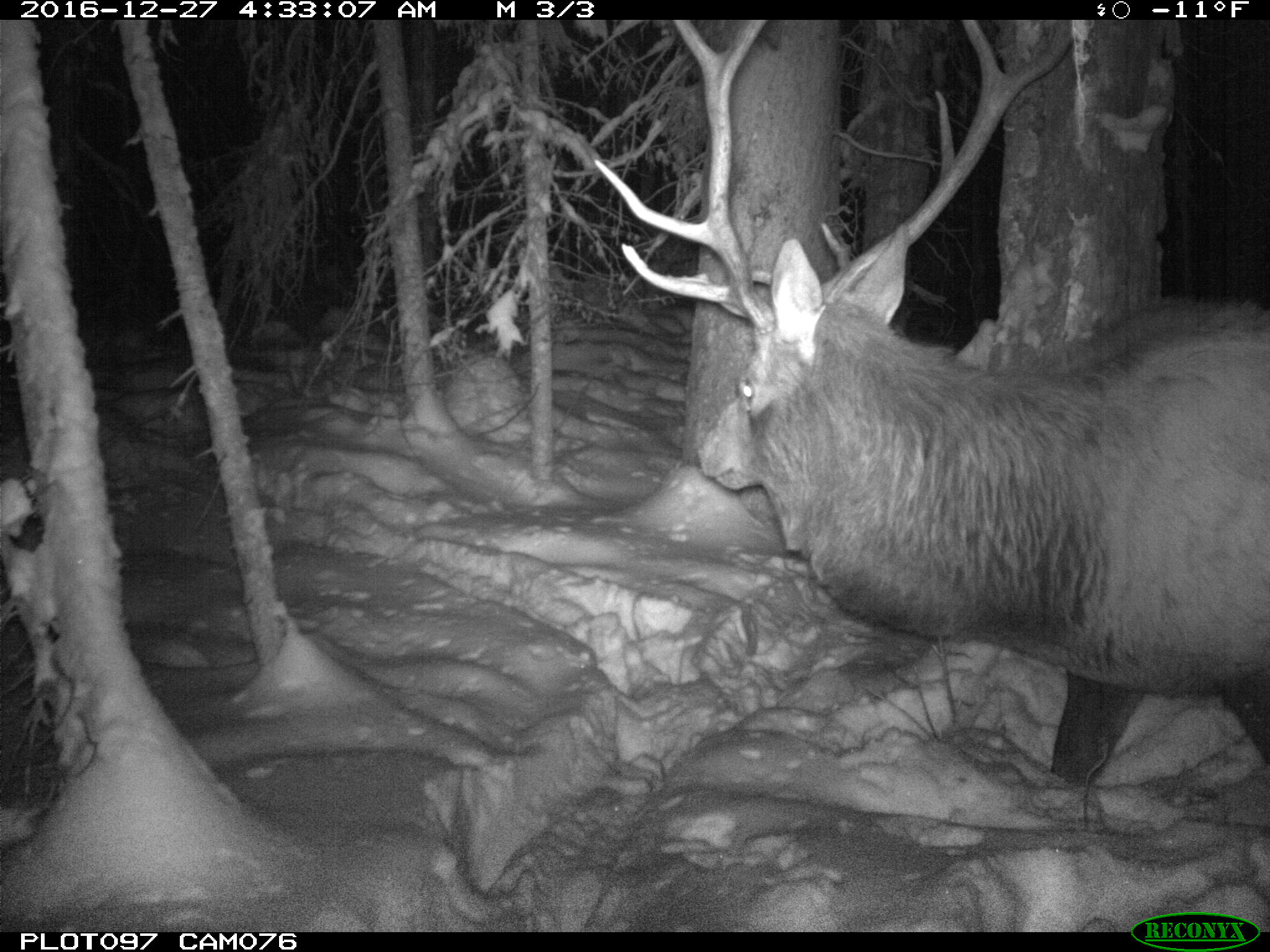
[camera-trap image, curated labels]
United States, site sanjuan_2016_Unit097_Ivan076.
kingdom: Animalia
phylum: Chordata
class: Mammalia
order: Artiodactyla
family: Cervidae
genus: Cervus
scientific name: Cervus elaphus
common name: red deer